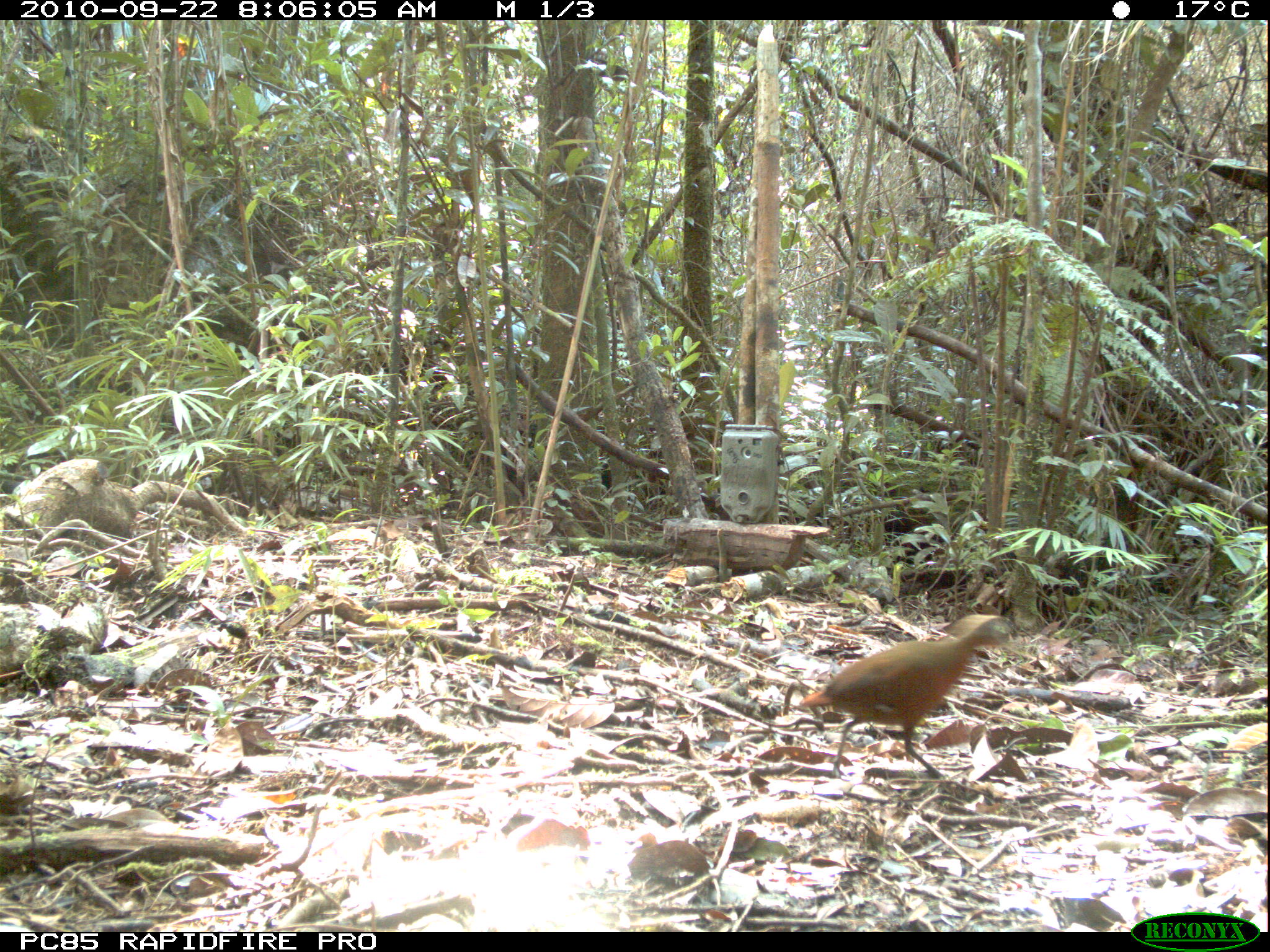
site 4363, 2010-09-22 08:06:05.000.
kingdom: Animalia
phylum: Chordata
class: Aves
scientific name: Aves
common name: bird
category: unknown bird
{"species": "unknown bird (bird) (Aves)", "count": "1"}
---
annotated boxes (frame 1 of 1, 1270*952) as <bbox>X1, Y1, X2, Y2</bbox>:
unknown bird: <bbox>795, 611, 1030, 780</bbox>